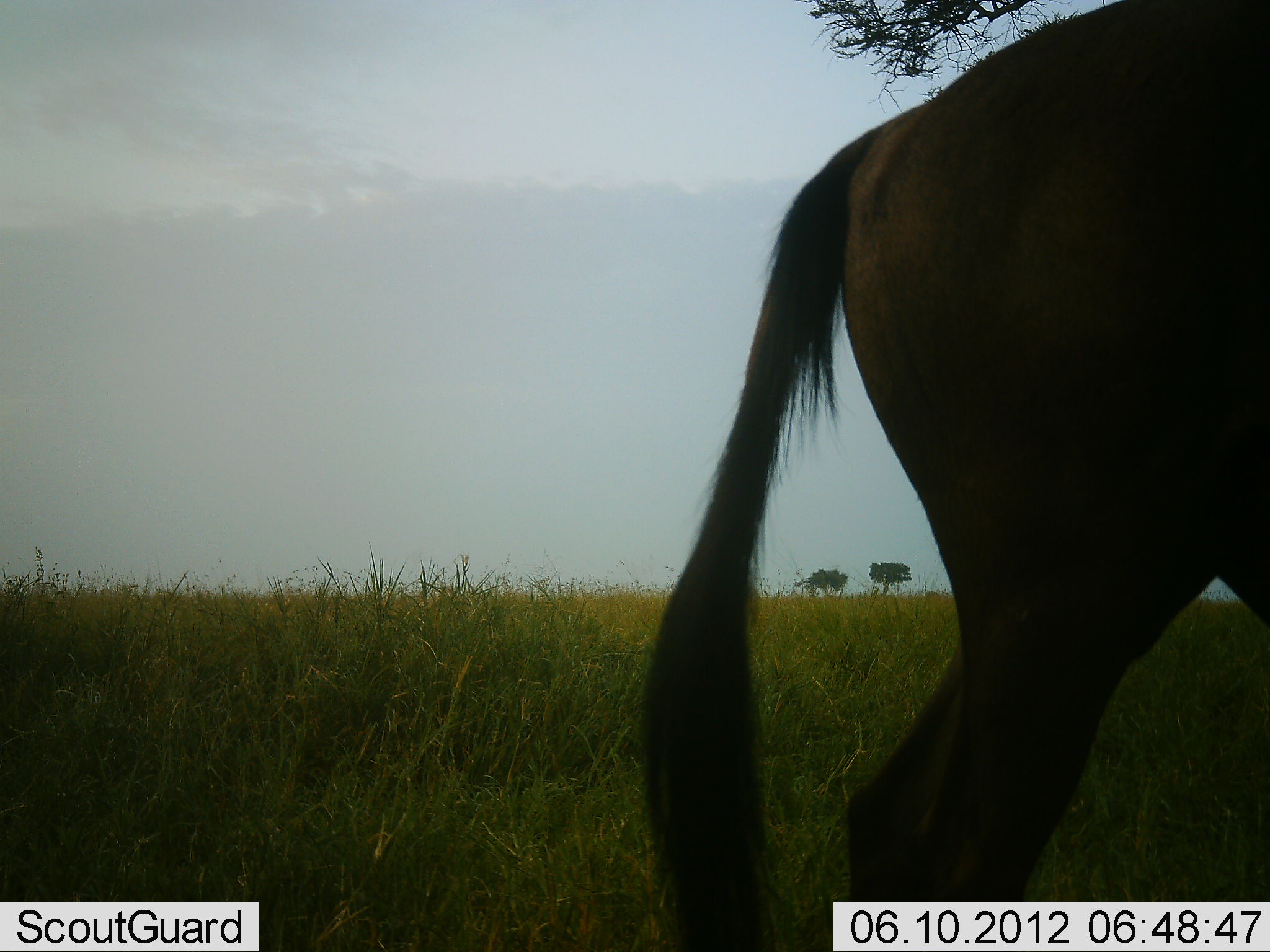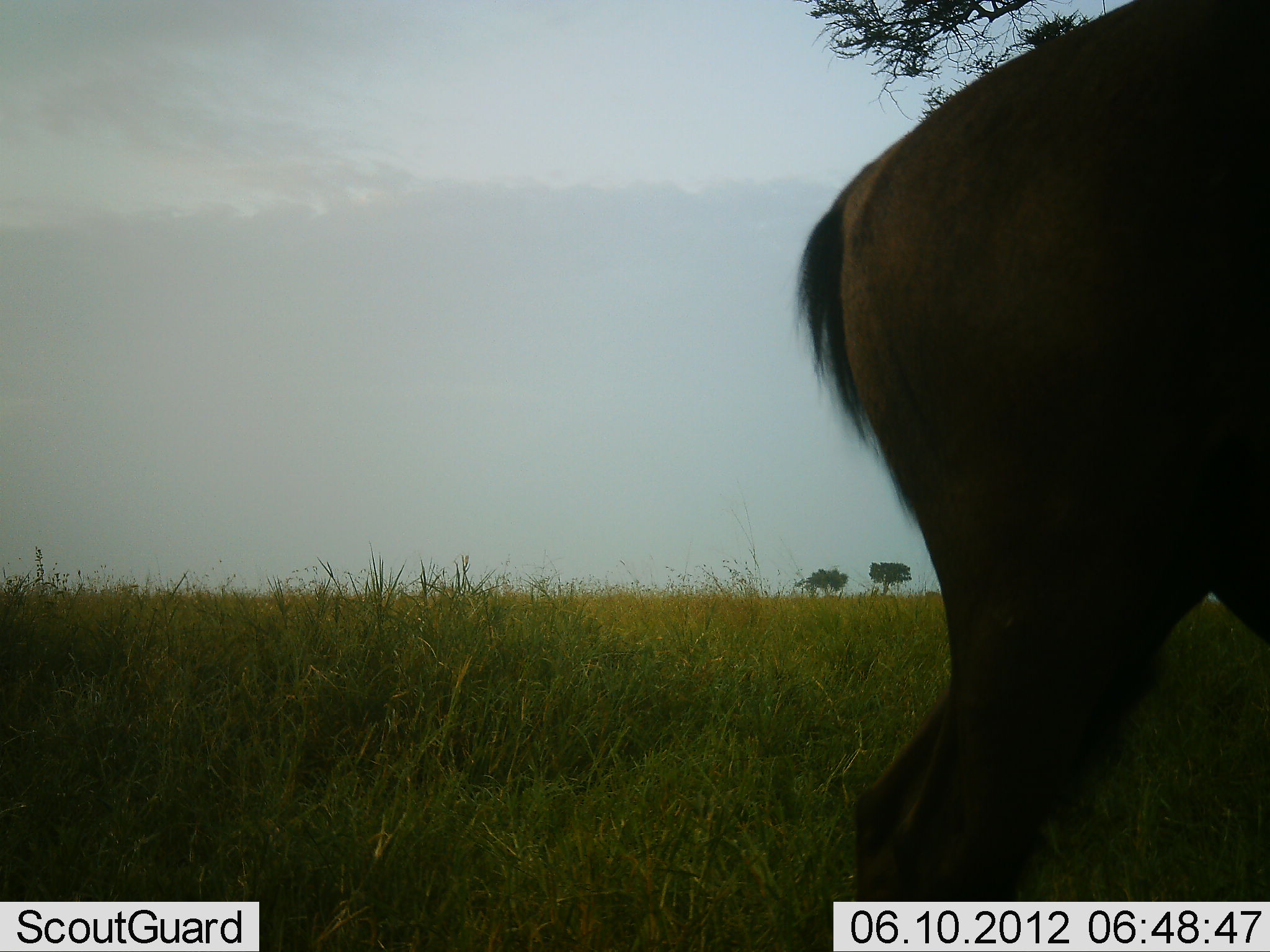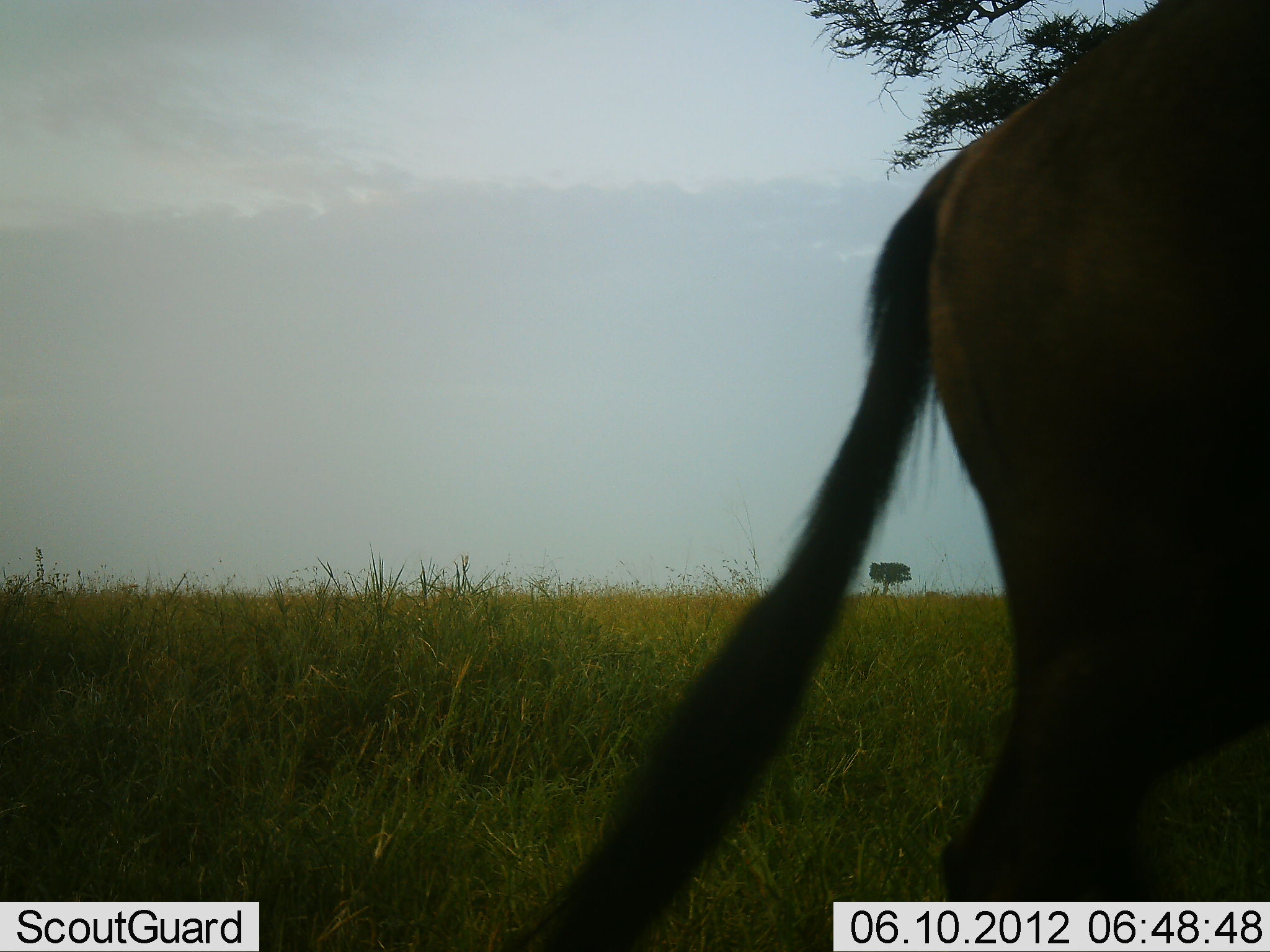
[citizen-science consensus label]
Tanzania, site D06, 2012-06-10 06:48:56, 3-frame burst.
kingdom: Animalia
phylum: Chordata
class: Mammalia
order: Artiodactyla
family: Bovidae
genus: Connochaetes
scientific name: Connochaetes taurinus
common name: blue wildebeest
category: wildebeest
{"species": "wildebeest (blue wildebeest) (Connochaetes taurinus)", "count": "1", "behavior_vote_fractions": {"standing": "100%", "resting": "0%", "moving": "10%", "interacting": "0%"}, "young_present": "0%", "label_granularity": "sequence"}